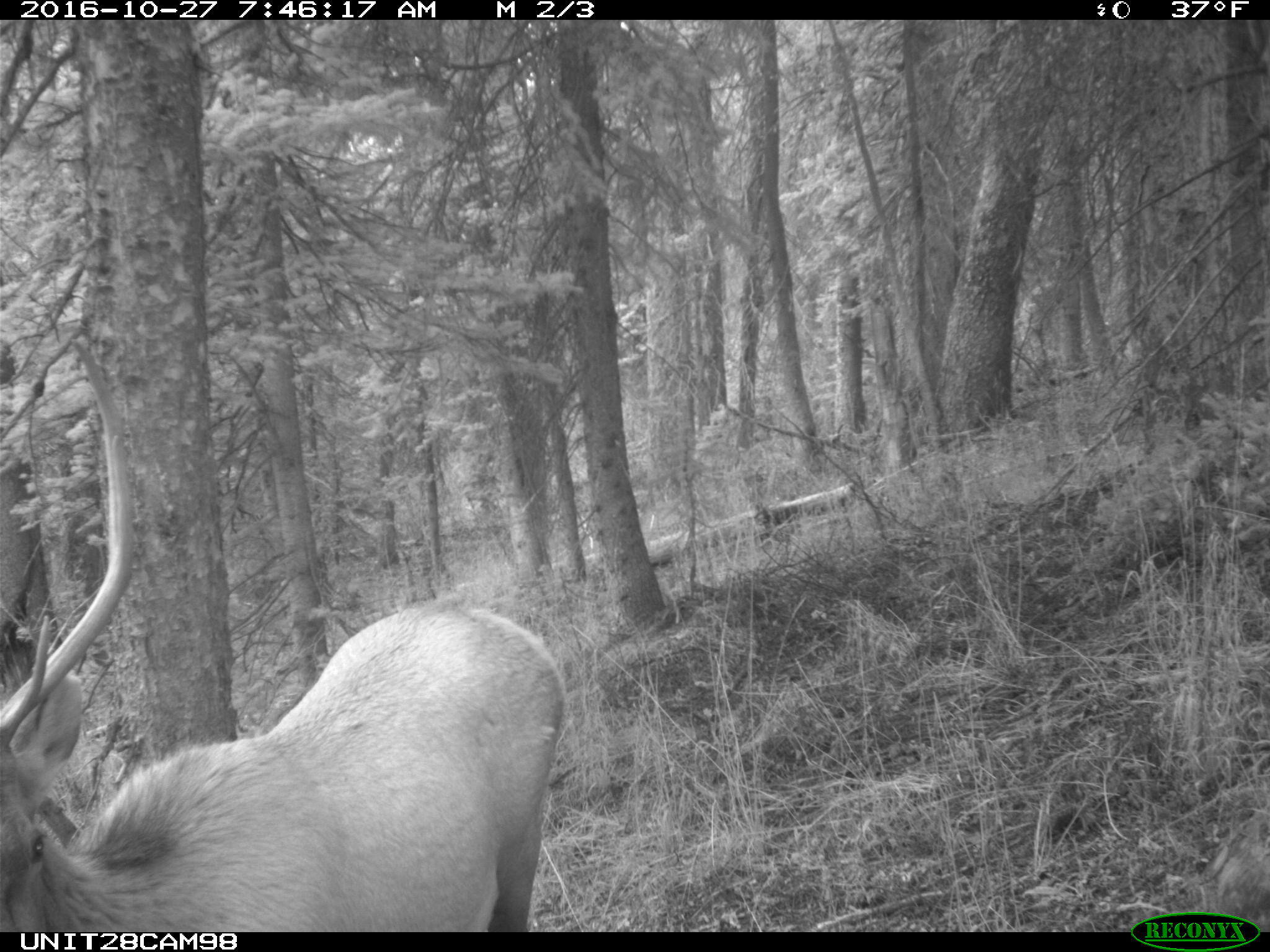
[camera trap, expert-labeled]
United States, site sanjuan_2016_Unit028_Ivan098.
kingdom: Animalia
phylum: Chordata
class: Mammalia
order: Artiodactyla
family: Cervidae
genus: Cervus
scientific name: Cervus elaphus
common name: red deer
Cervus elaphus (red deer).